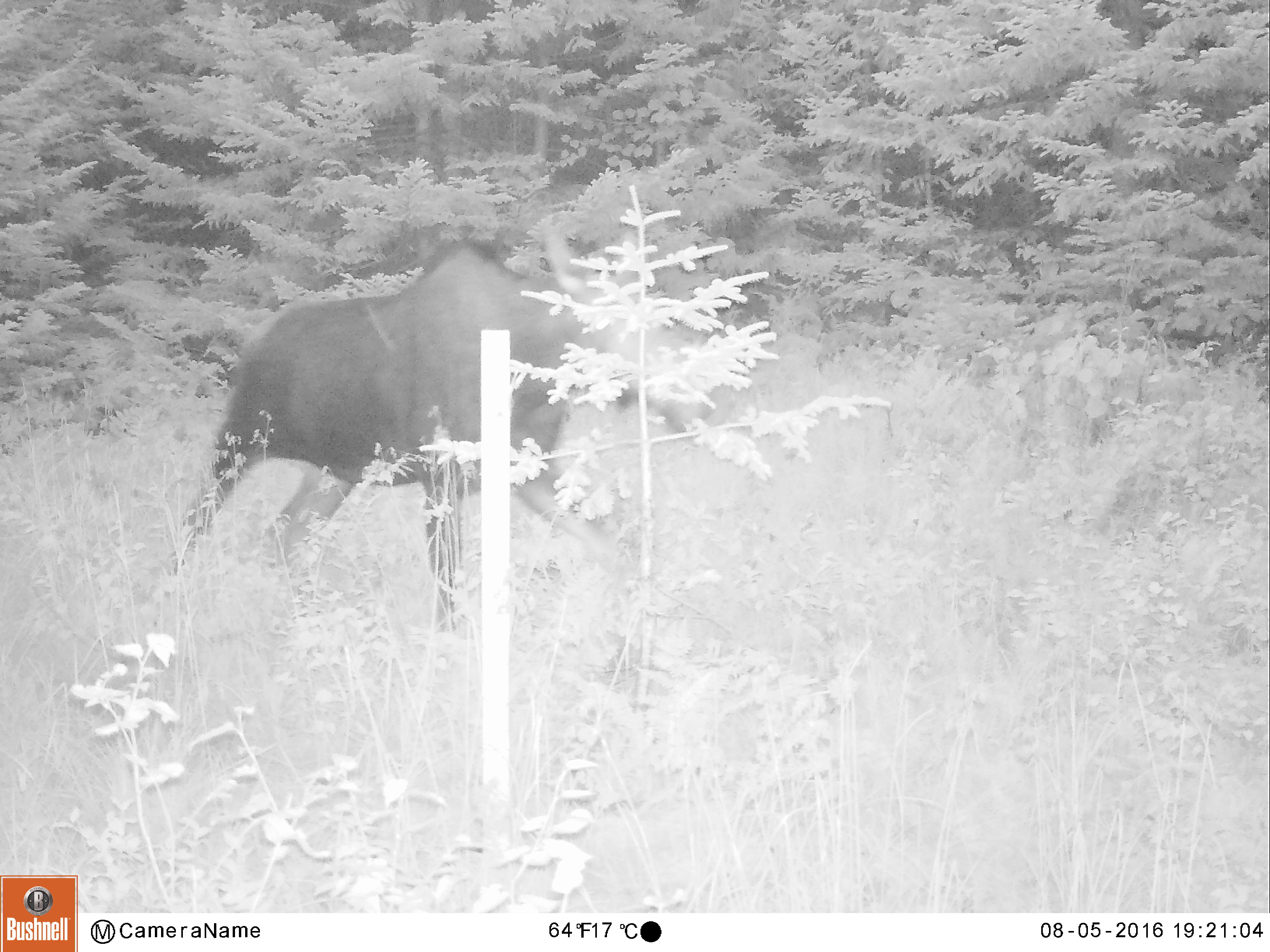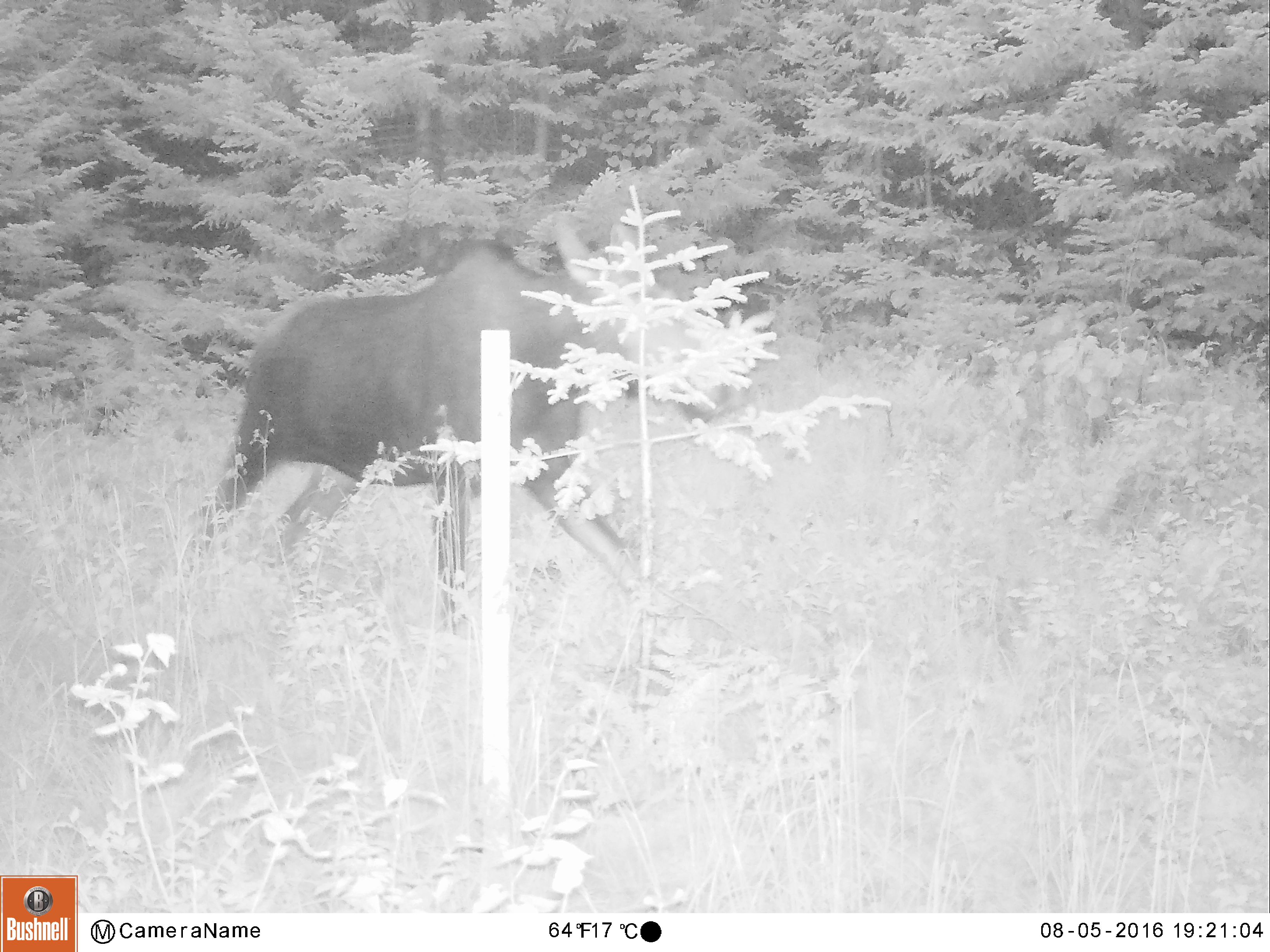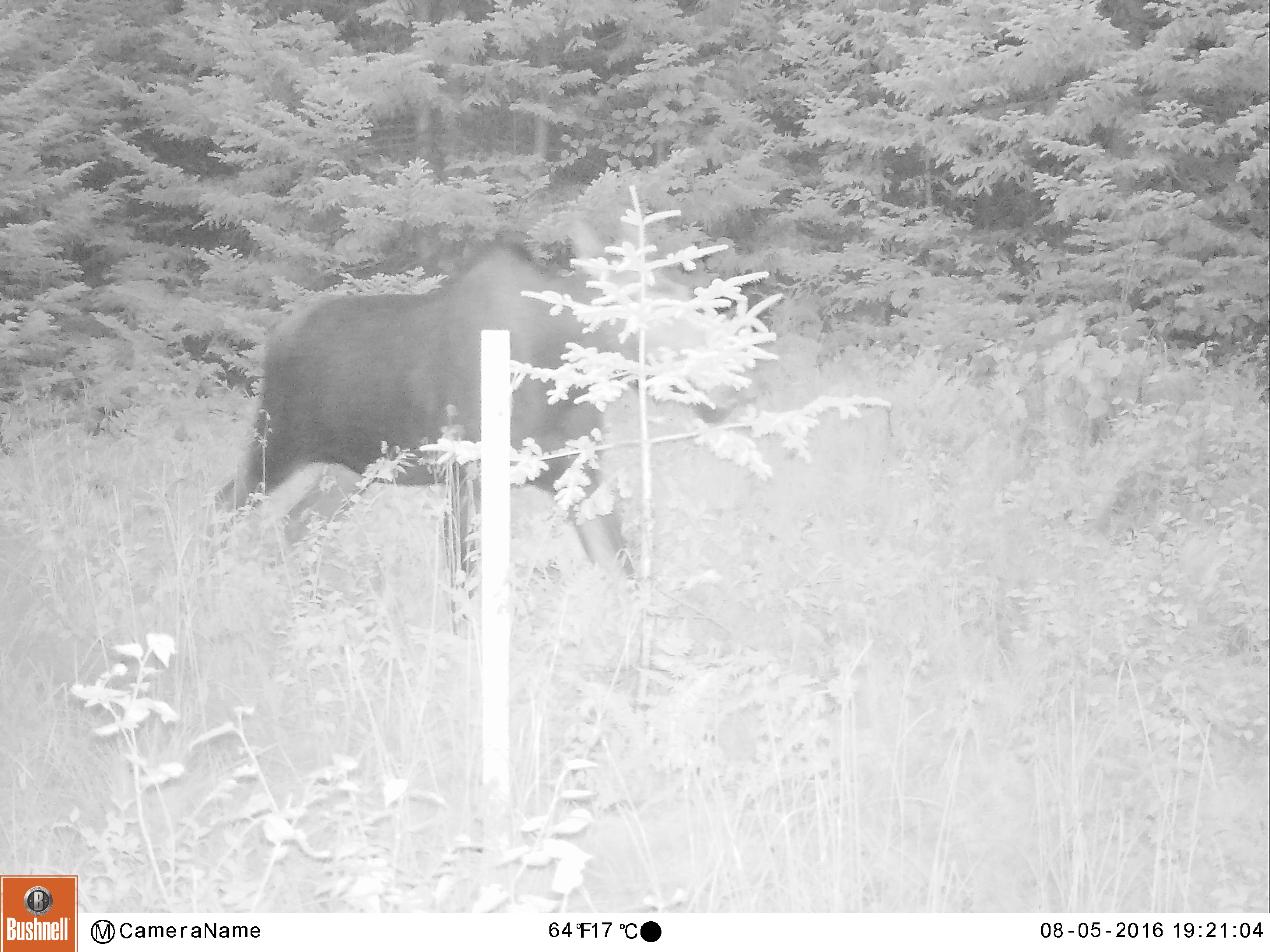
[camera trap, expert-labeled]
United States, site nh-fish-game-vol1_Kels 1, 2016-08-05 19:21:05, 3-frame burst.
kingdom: Animalia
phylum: Chordata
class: Mammalia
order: Artiodactyla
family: Cervidae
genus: Alces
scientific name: Alces alces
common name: moose